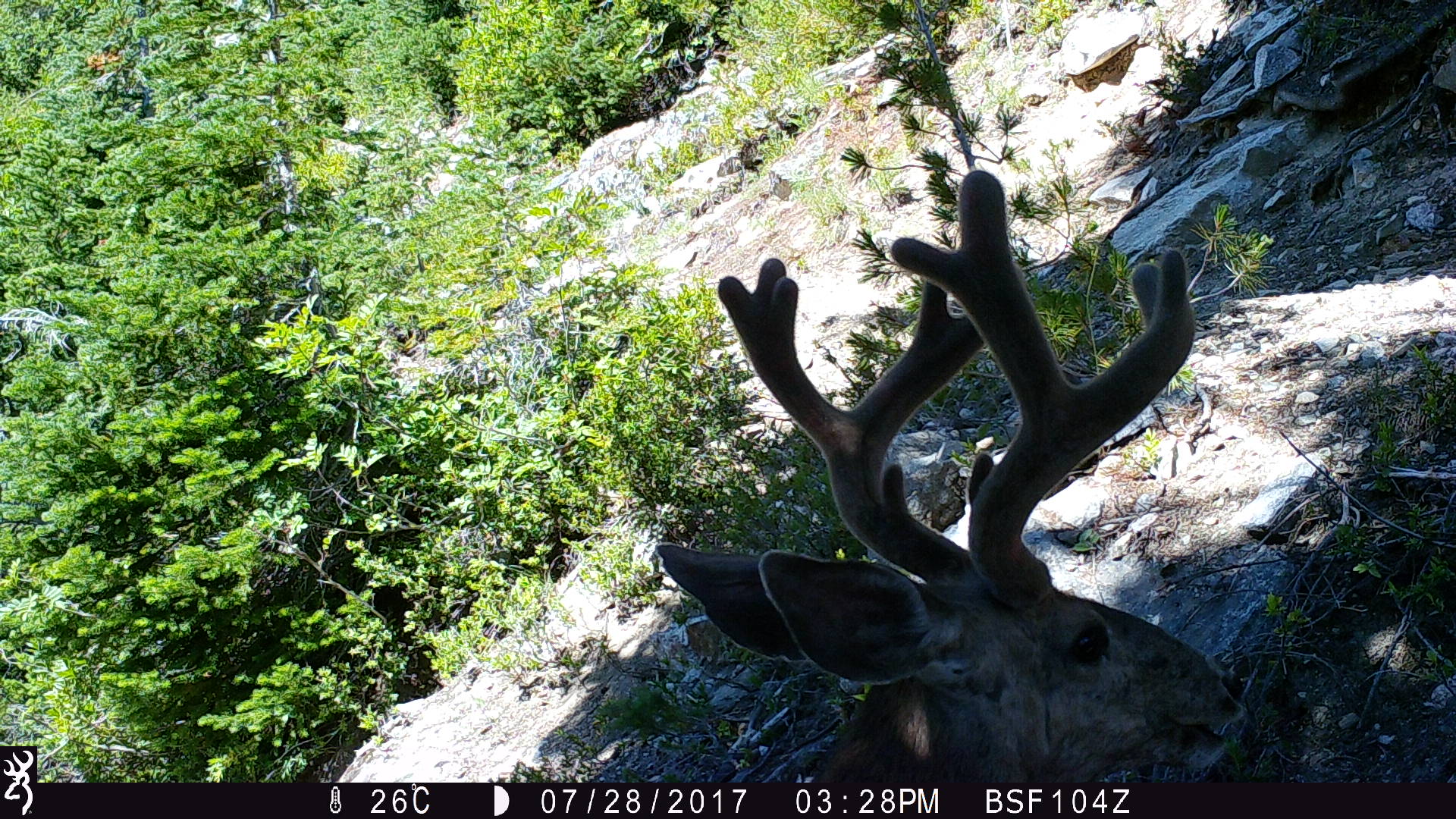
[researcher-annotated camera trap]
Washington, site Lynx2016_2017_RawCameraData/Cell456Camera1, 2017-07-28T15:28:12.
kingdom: Animalia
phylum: Chordata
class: Mammalia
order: Artiodactyla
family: Cervidae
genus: Odocoileus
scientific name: Odocoileus hemionus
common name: mule deer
Odocoileus hemionus (mule deer). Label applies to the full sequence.